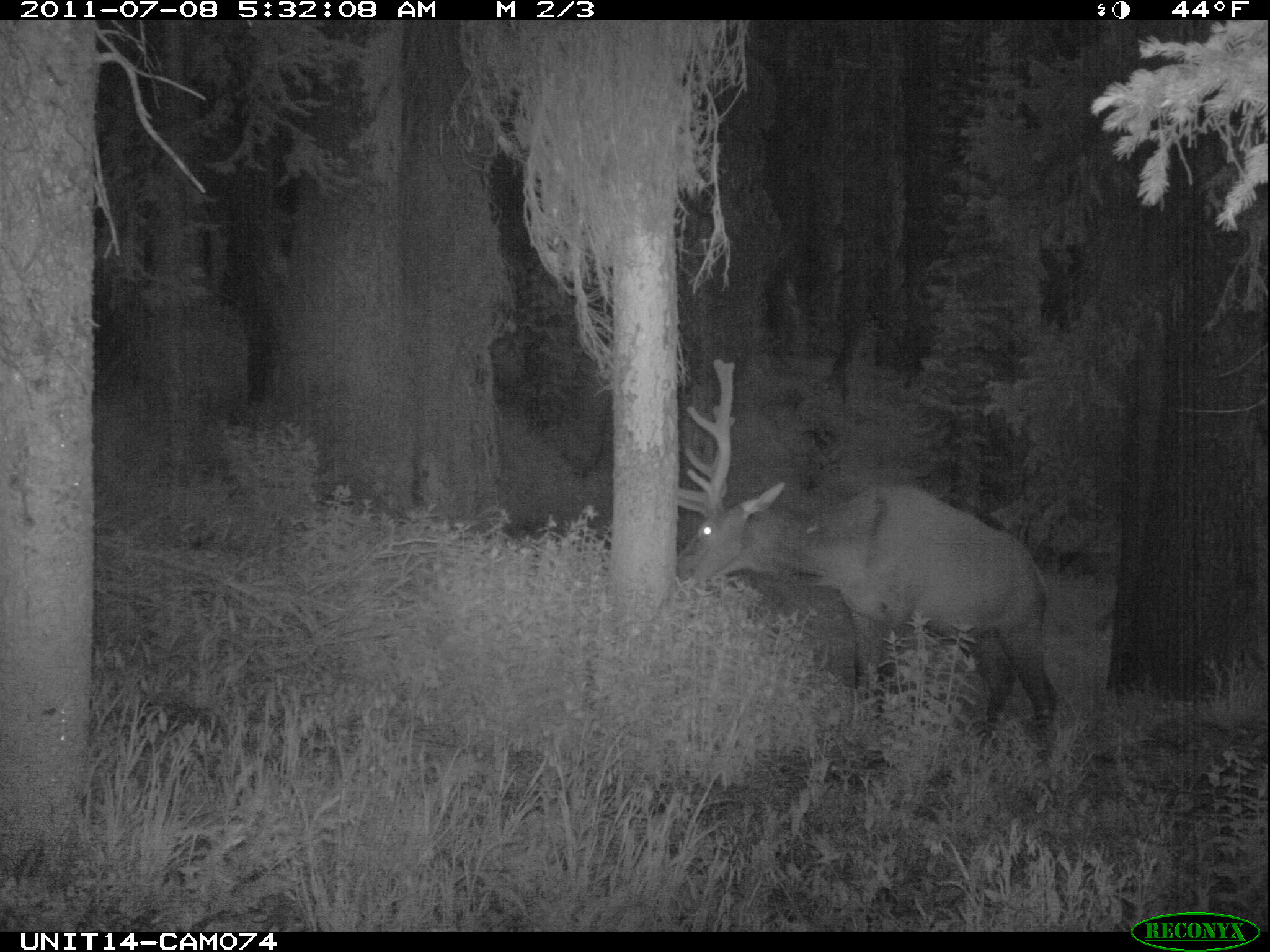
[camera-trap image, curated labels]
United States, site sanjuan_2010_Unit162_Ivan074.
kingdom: Animalia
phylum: Chordata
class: Mammalia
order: Artiodactyla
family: Cervidae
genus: Cervus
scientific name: Cervus elaphus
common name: red deer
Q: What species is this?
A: Cervus elaphus (red deer).